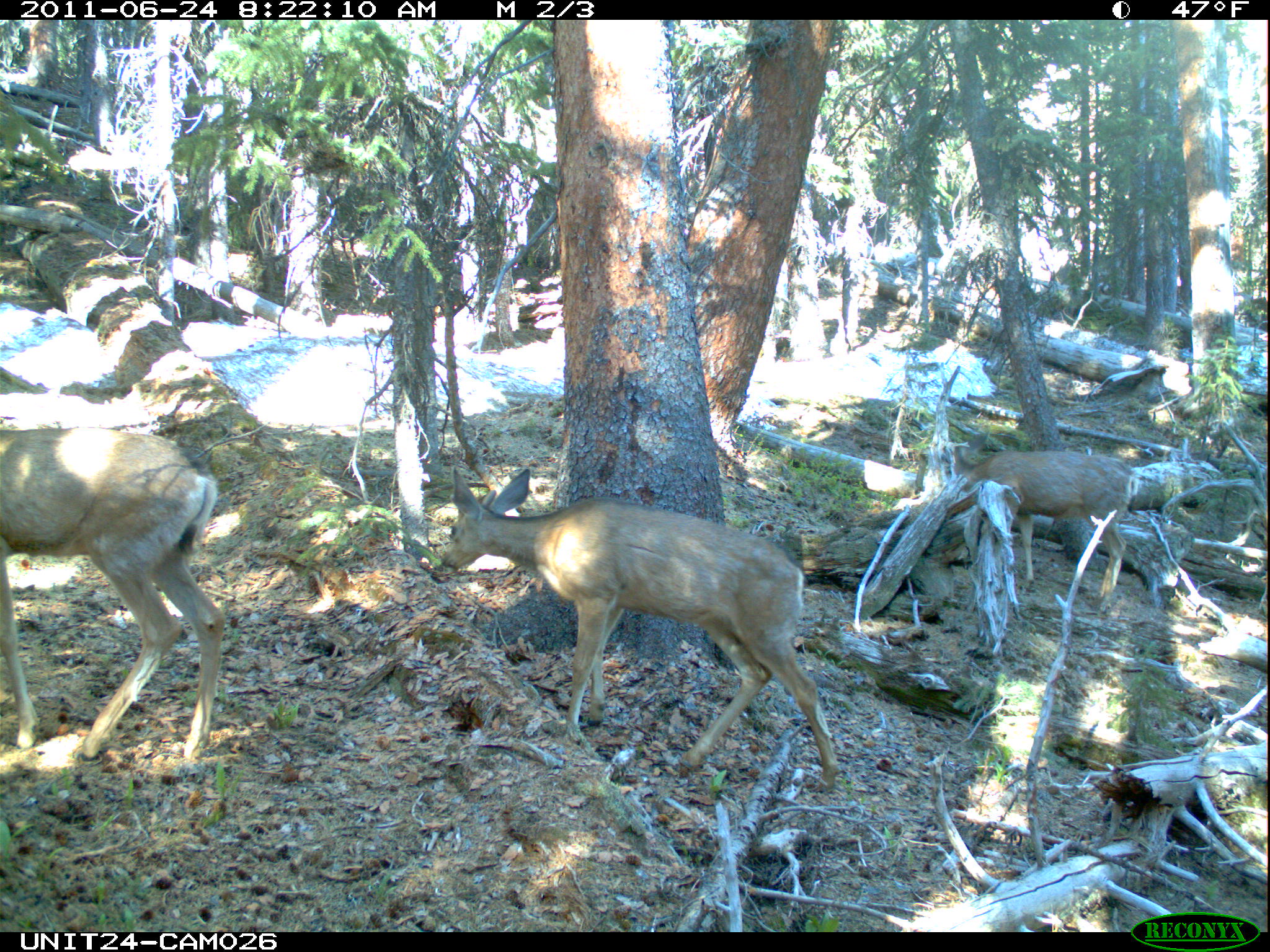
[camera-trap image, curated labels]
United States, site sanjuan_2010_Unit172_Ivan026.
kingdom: Animalia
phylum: Chordata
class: Mammalia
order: Artiodactyla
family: Cervidae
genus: Odocoileus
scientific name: Odocoileus hemionus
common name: mule deer